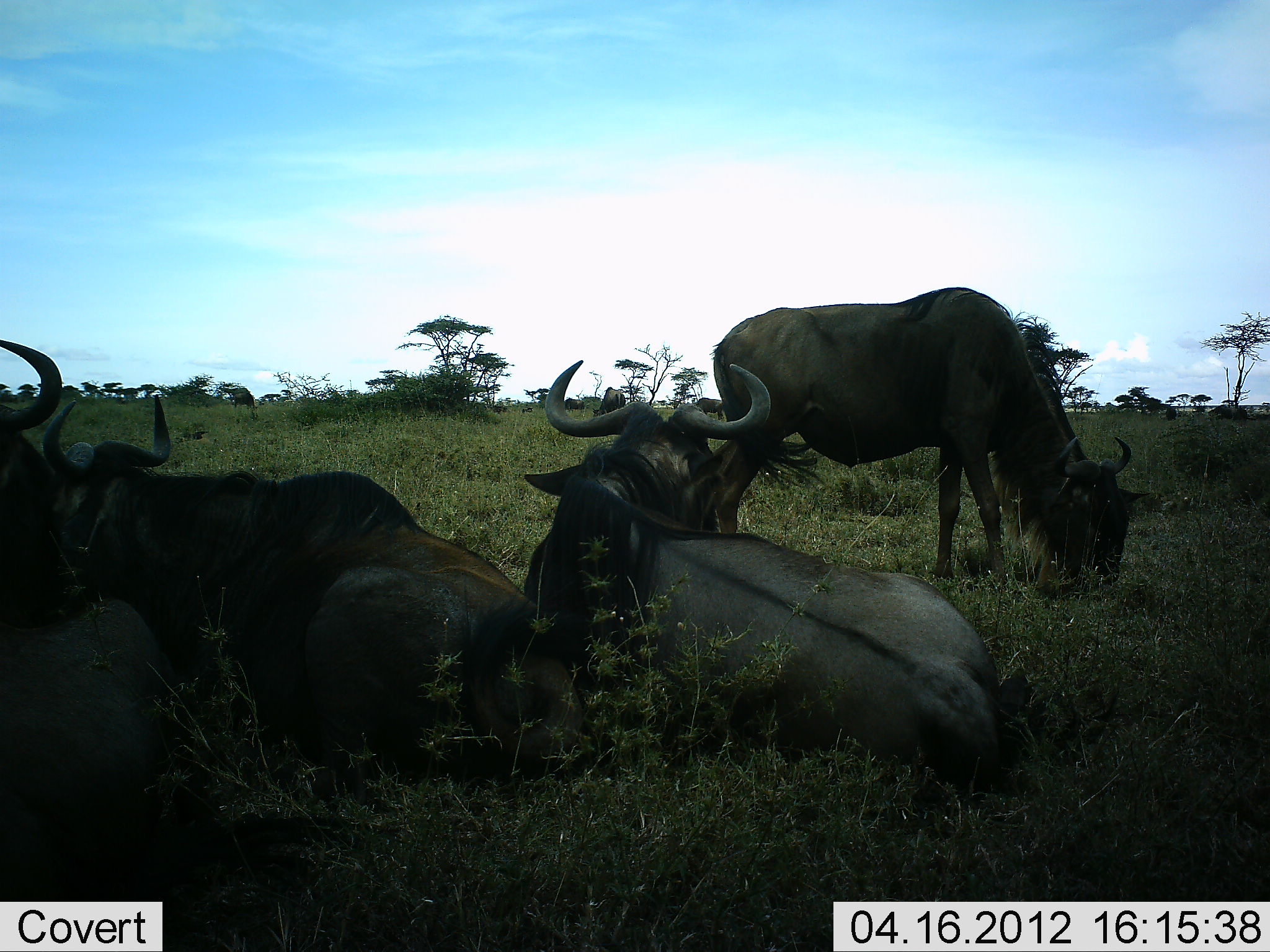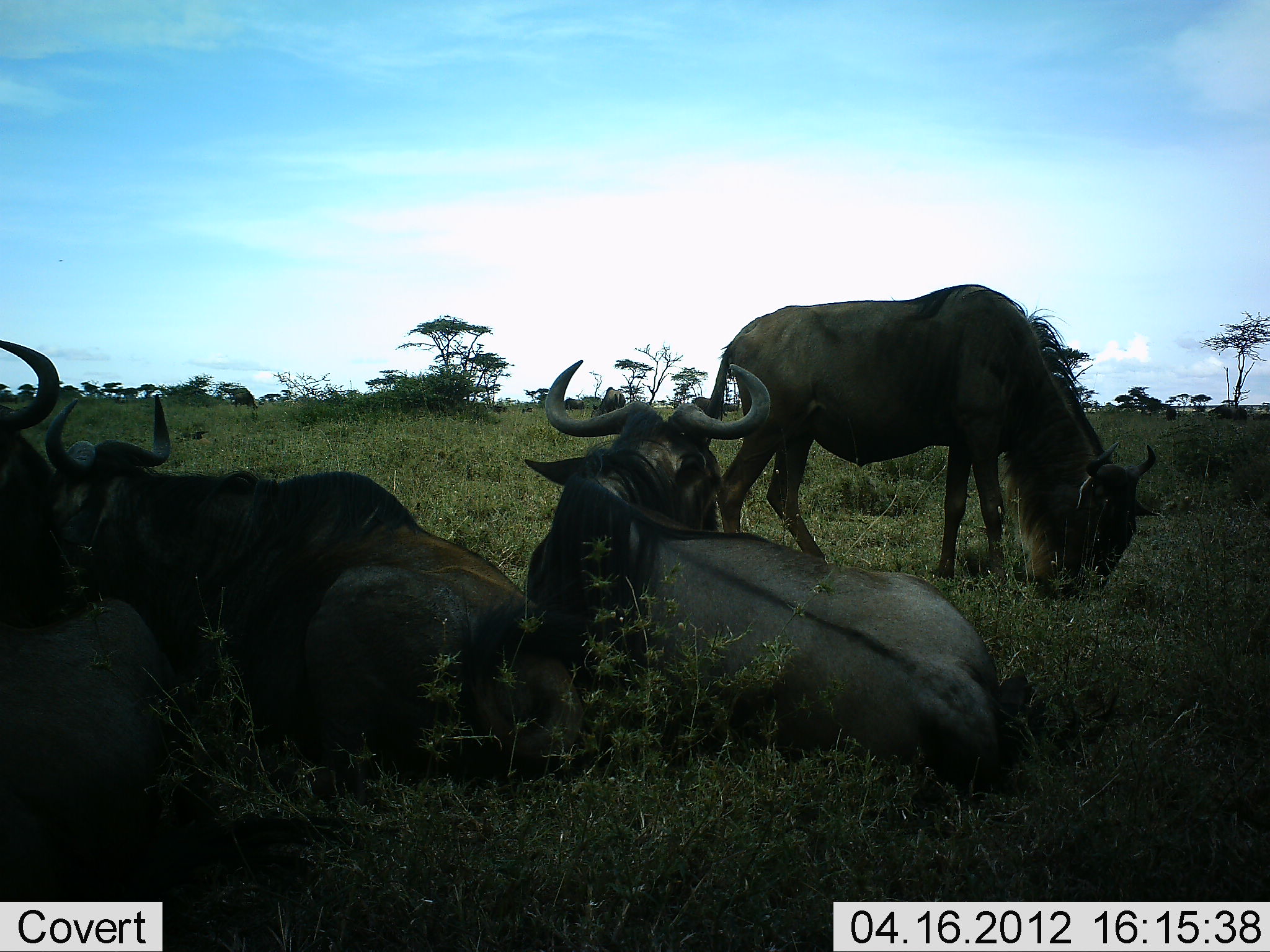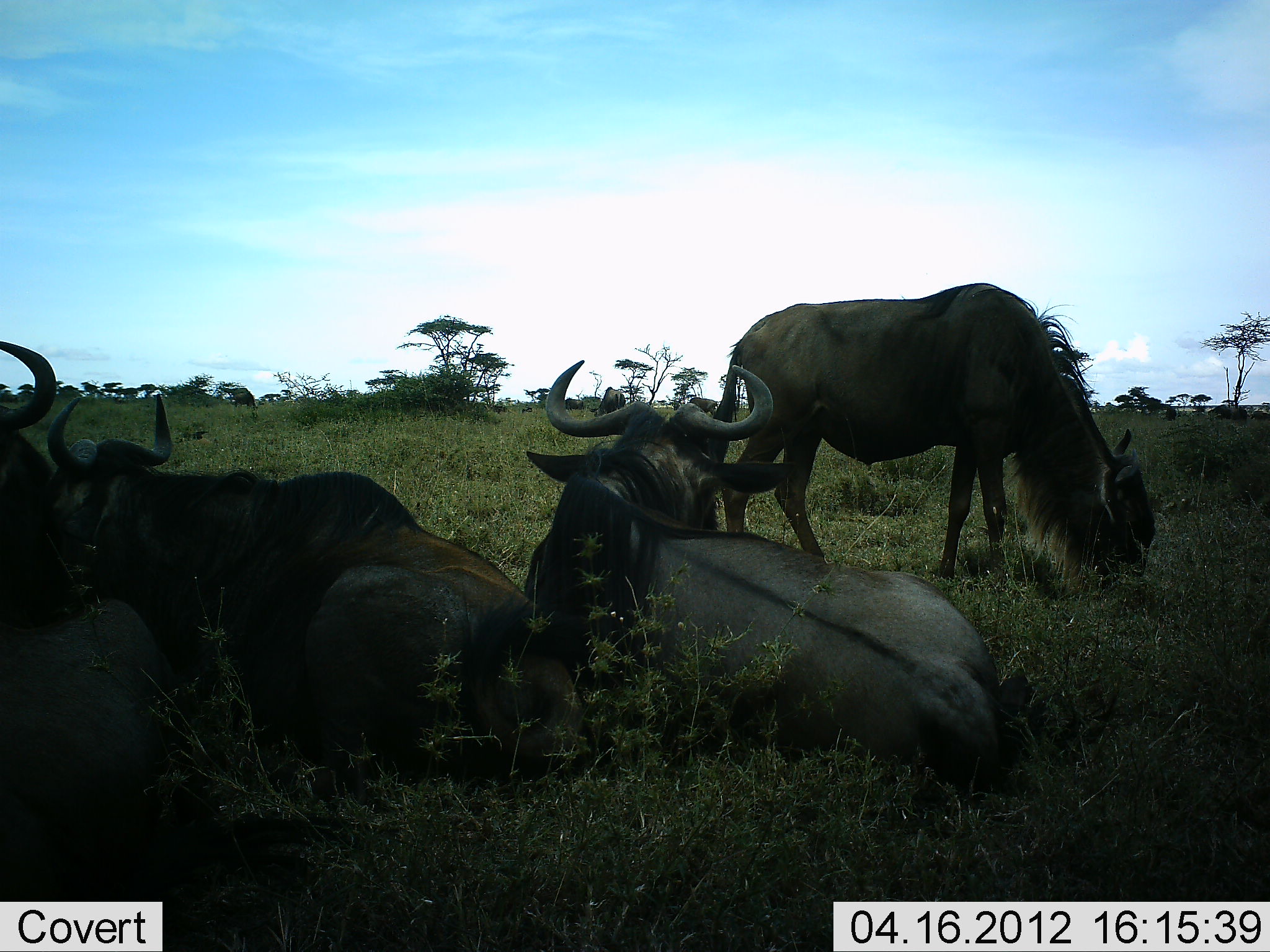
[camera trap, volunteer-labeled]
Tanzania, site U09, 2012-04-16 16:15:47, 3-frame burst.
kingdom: Animalia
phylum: Chordata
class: Mammalia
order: Artiodactyla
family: Bovidae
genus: Connochaetes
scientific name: Connochaetes taurinus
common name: blue wildebeest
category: wildebeest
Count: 4.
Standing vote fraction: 42%.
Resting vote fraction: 100%.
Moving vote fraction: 0%.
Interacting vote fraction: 4%.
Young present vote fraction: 0%.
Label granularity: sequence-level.